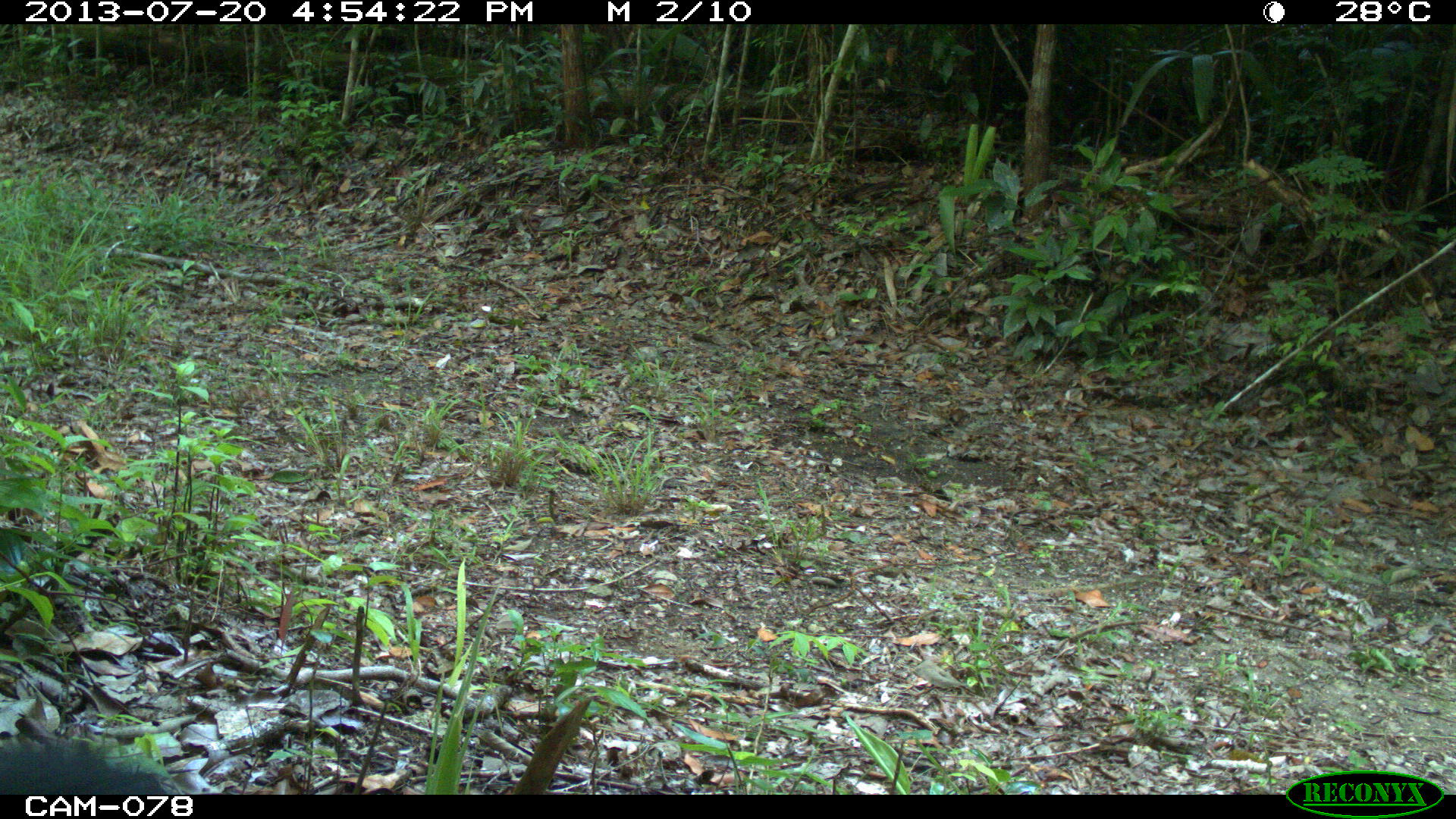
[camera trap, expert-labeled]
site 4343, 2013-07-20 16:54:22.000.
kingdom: Animalia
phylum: Chordata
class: Mammalia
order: Carnivora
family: Mustelidae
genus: Eira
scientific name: Eira barbara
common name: tayra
Eira barbara (tayra), count 1.